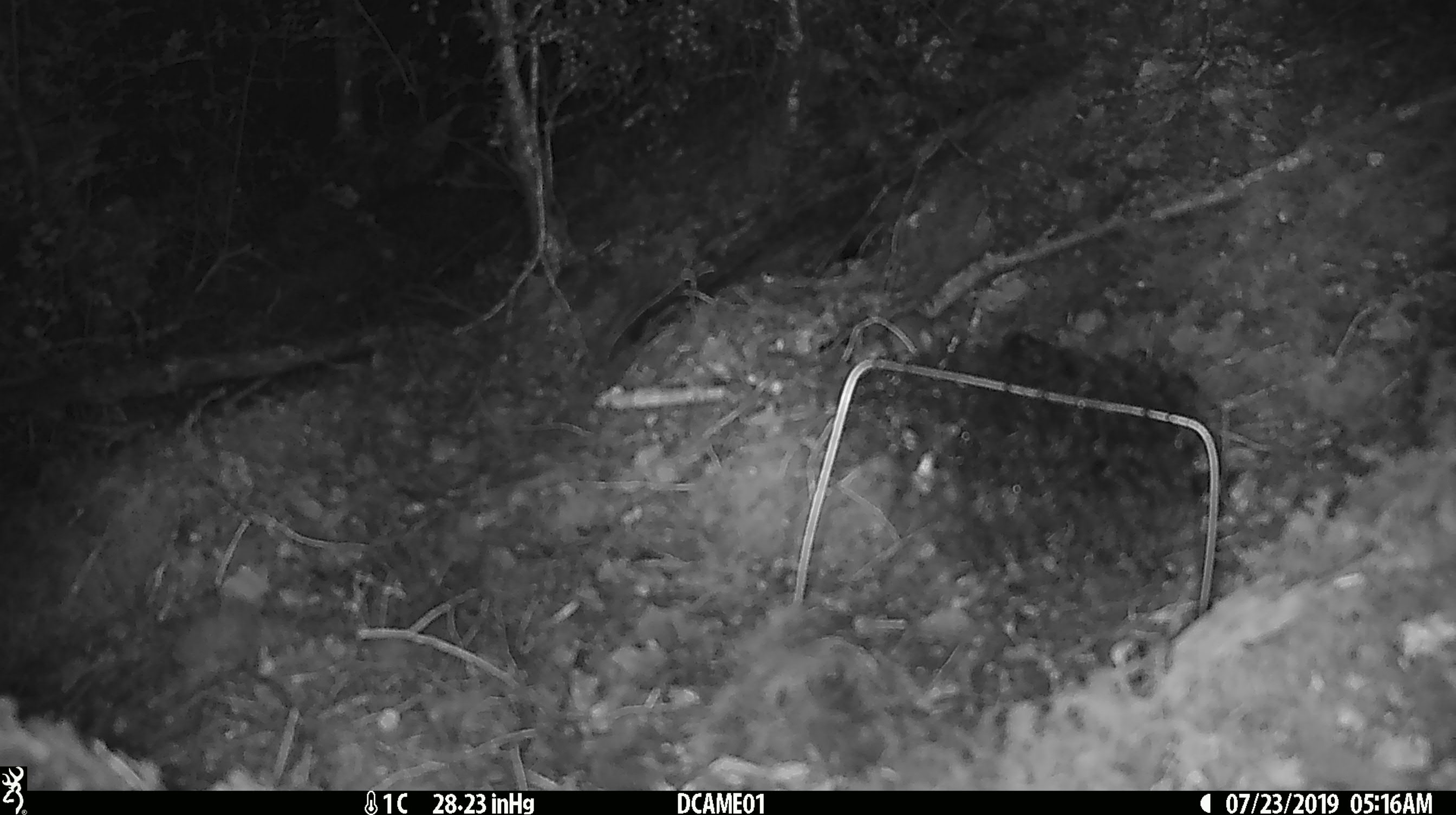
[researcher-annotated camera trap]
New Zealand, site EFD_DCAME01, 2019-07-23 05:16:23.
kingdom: Animalia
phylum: Chordata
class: Mammalia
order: Rodentia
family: Muridae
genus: Mus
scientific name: Mus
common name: mouse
Mouse (Mus).